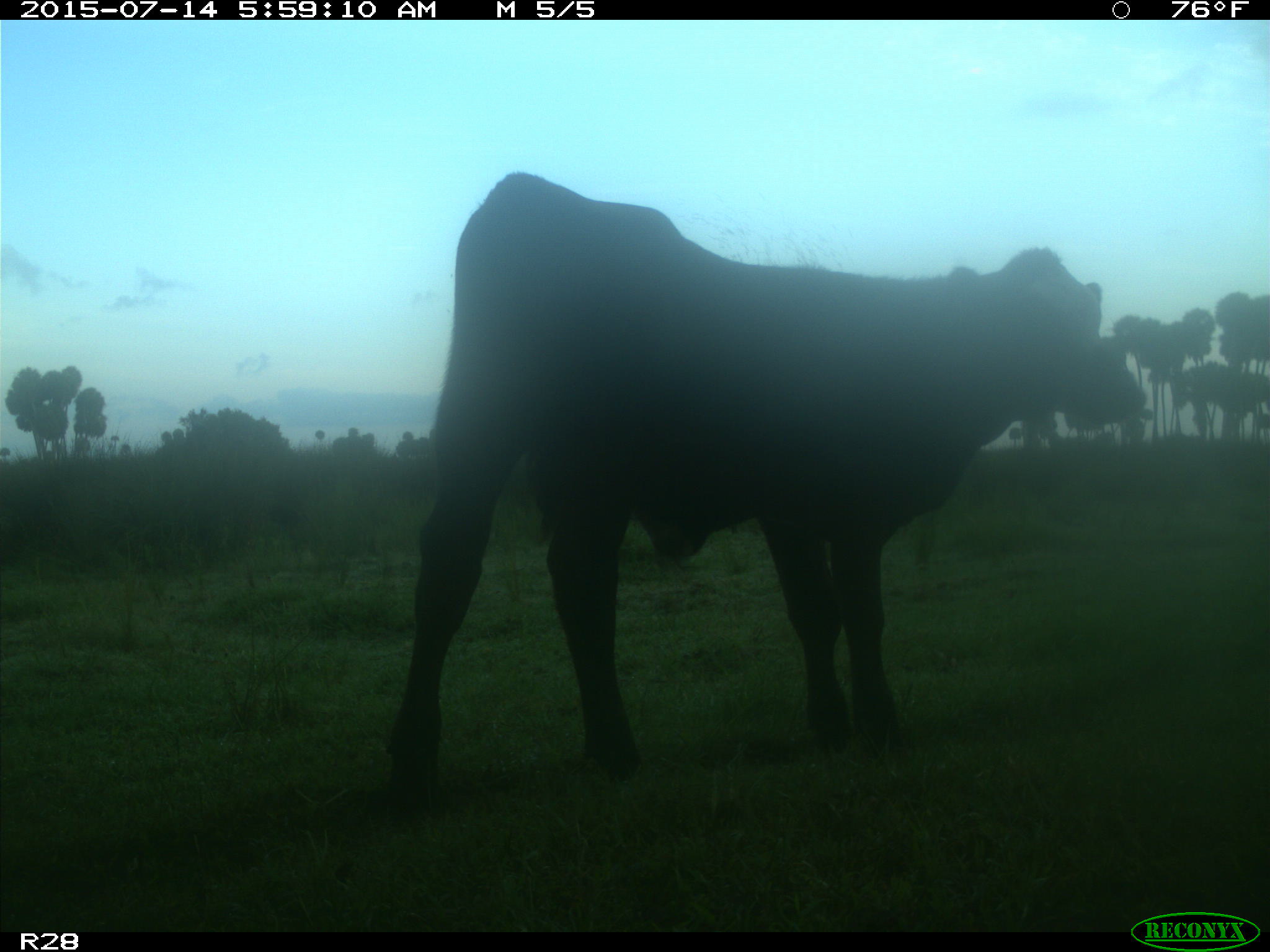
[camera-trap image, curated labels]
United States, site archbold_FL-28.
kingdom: Animalia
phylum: Chordata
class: Mammalia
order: Artiodactyla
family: Bovidae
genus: Bos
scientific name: Bos taurus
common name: domestic cow